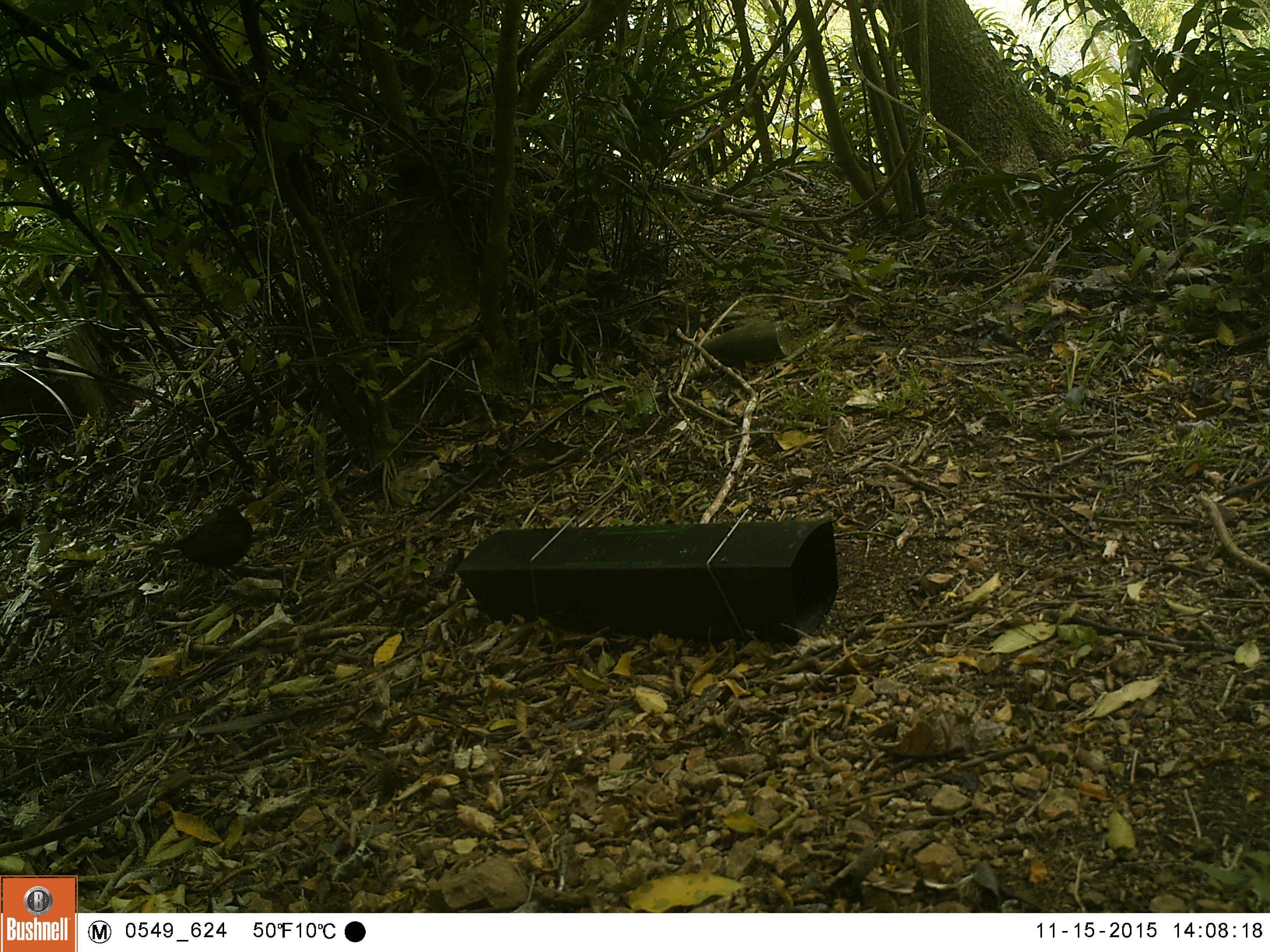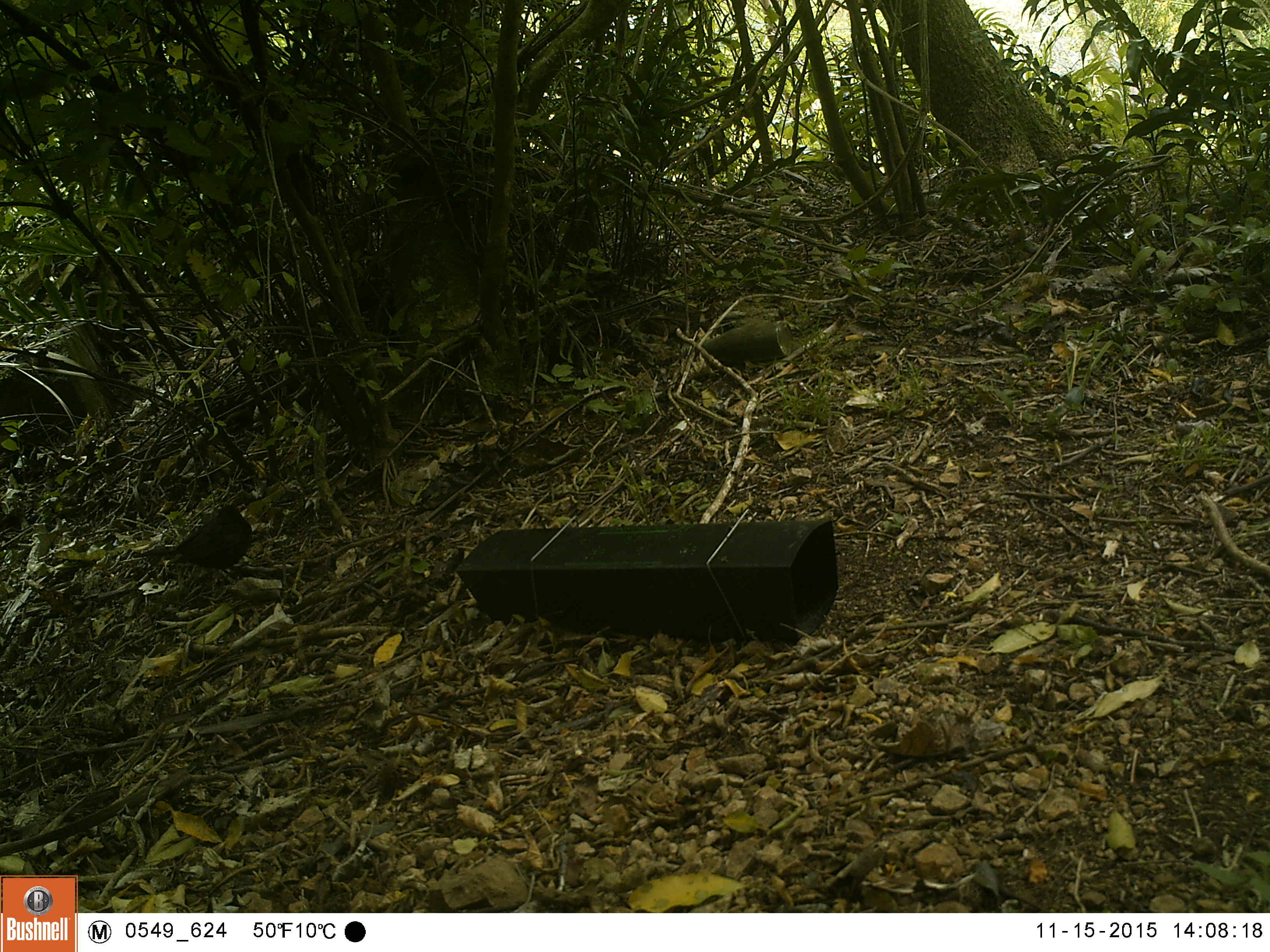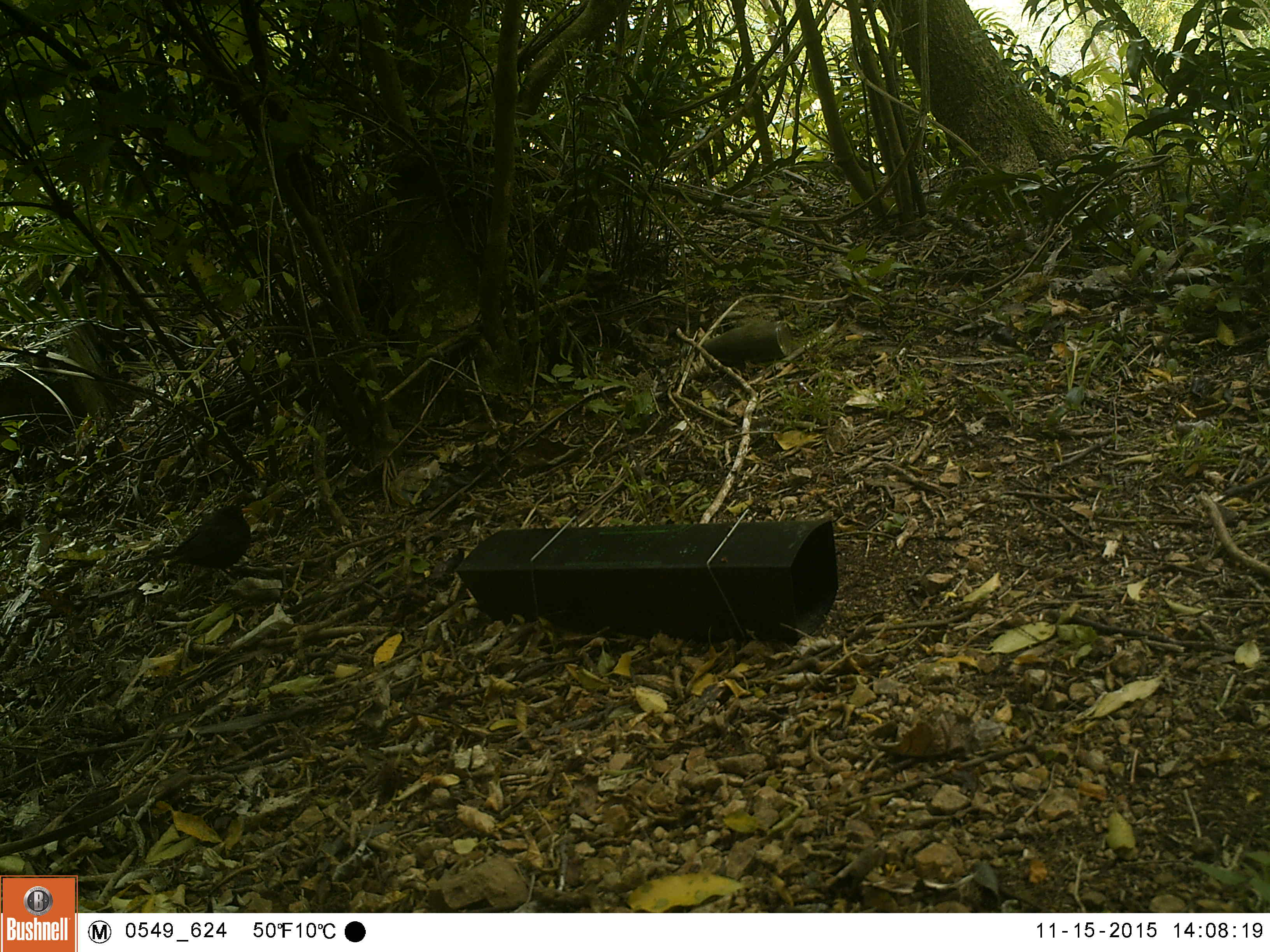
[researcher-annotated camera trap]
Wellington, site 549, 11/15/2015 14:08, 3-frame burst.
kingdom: Animalia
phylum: Chordata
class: Aves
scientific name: Aves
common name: bird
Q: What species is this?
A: Bird (Aves).